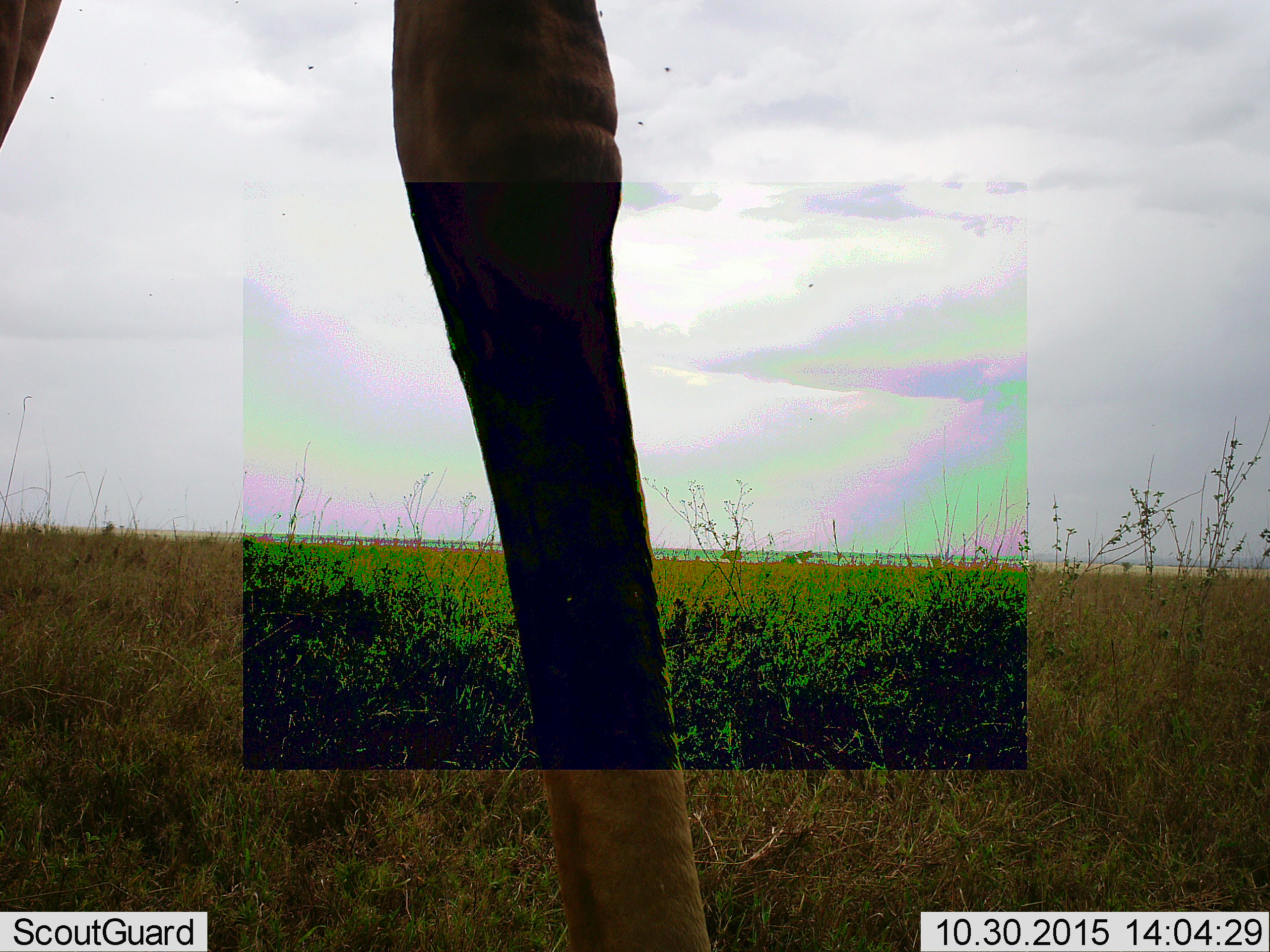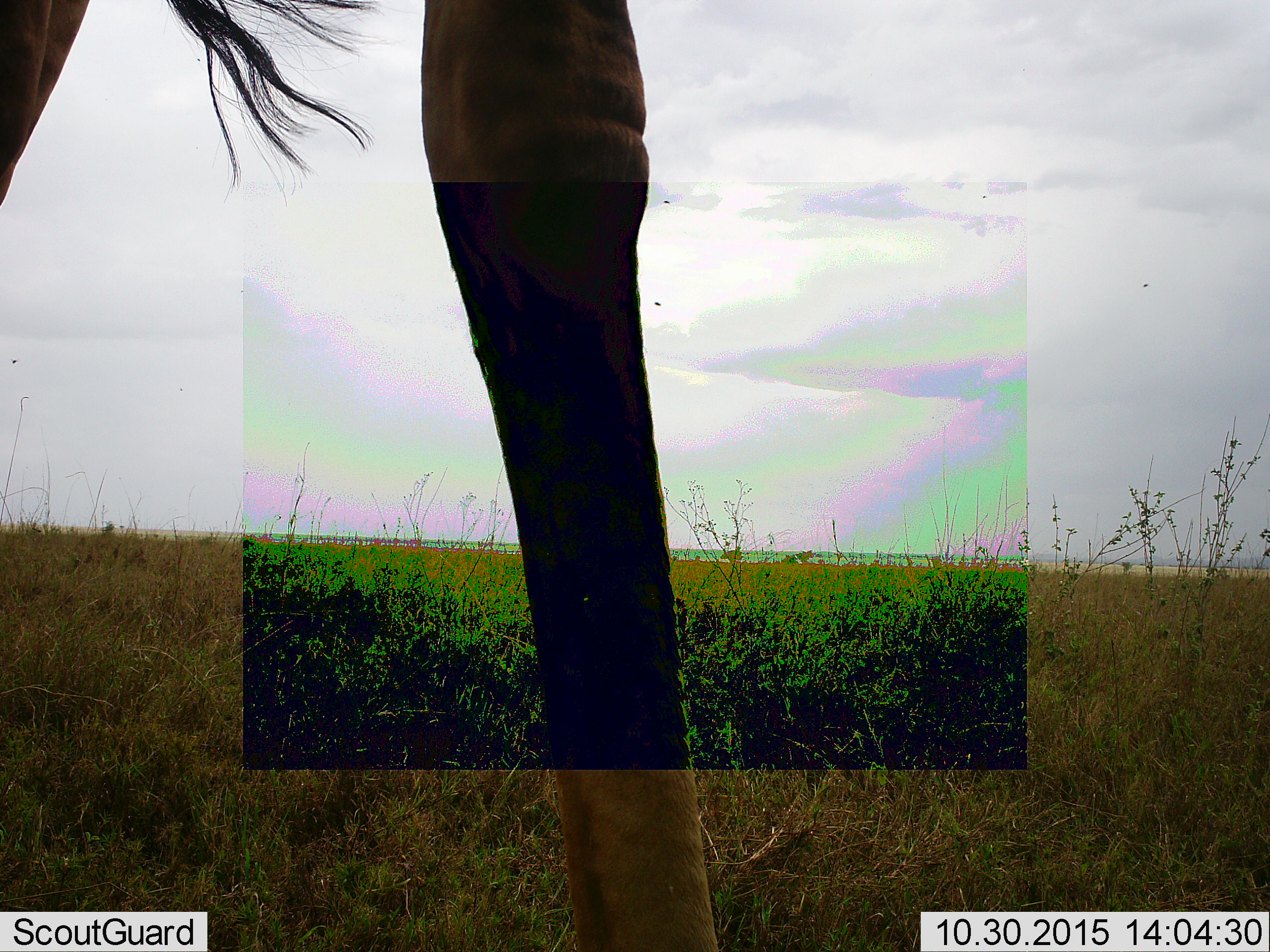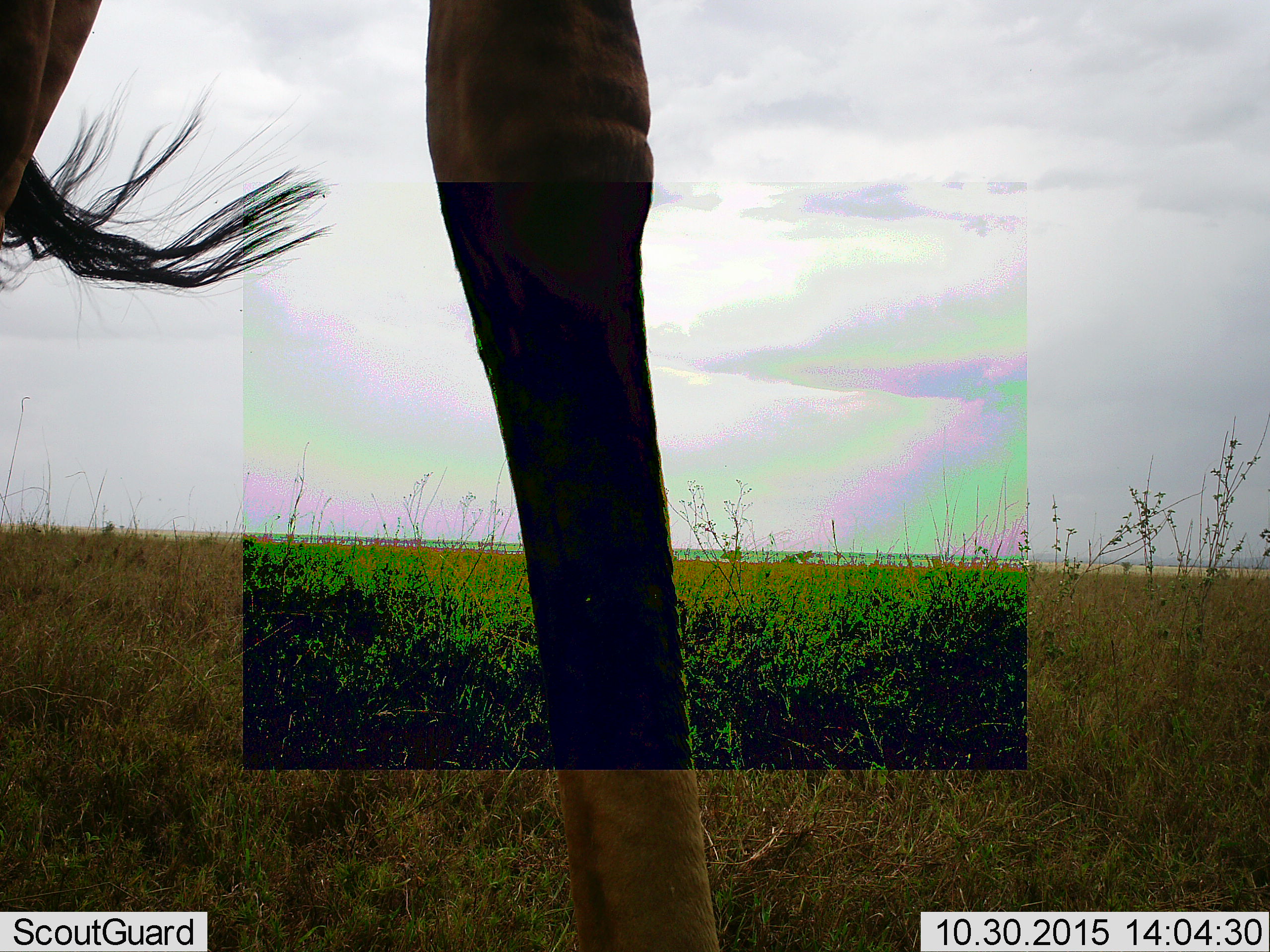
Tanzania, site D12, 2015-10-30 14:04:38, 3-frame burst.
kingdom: Animalia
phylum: Chordata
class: Mammalia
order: Artiodactyla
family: Giraffidae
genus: Giraffa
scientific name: Giraffa camelopardalis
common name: giraffe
Giraffe (Giraffa camelopardalis), count 1. Behavior (volunteer vote fractions): standing 94%, resting 0%, moving 6%, interacting 0%. Young present (vote fraction): 0%. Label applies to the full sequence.